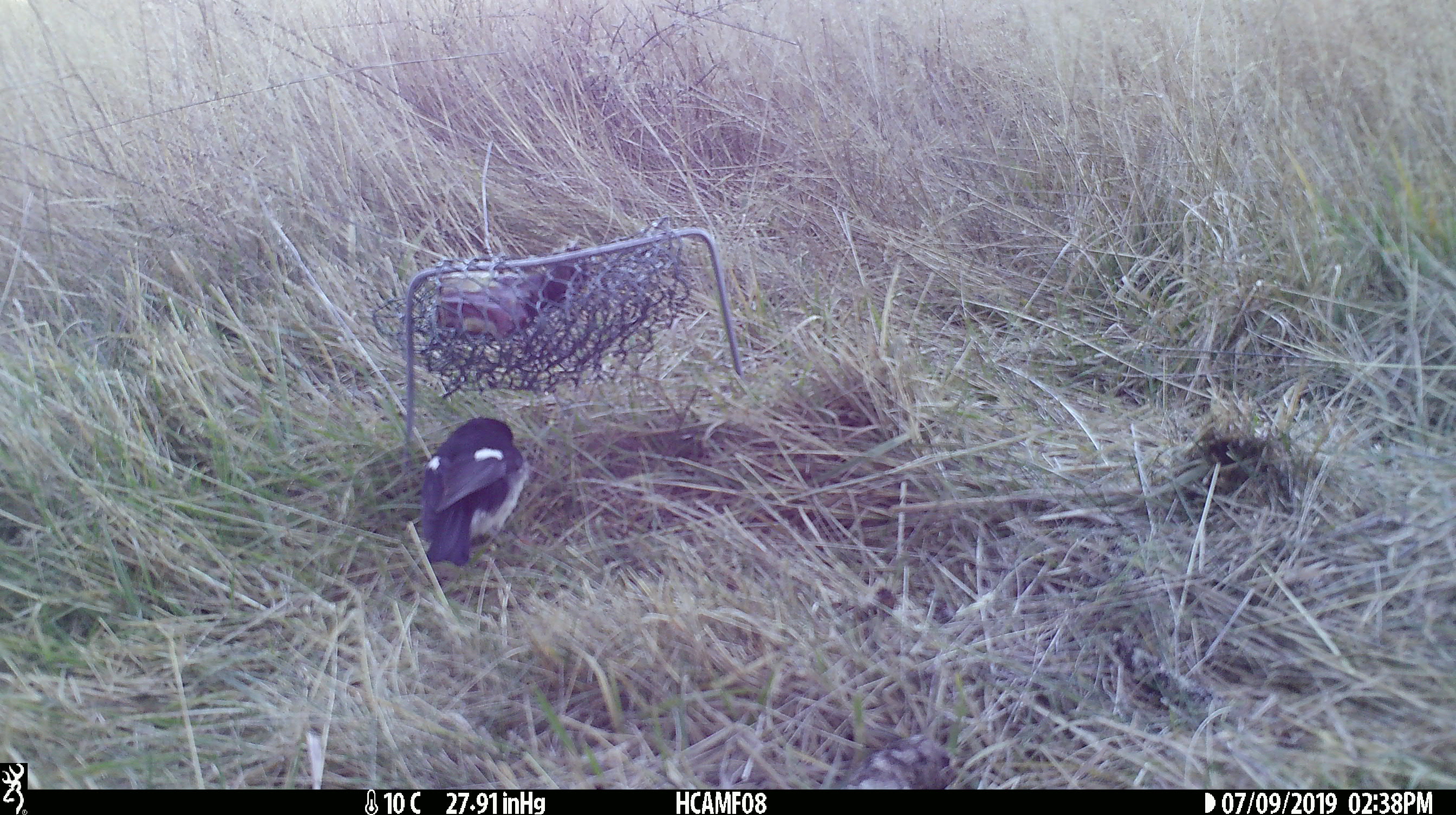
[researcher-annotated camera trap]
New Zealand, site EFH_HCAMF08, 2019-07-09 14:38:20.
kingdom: Animalia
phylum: Chordata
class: Aves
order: Passeriformes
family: Petroicidae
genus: Petroica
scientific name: Petroica macrocephala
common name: tomtit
Tomtit (Petroica macrocephala).